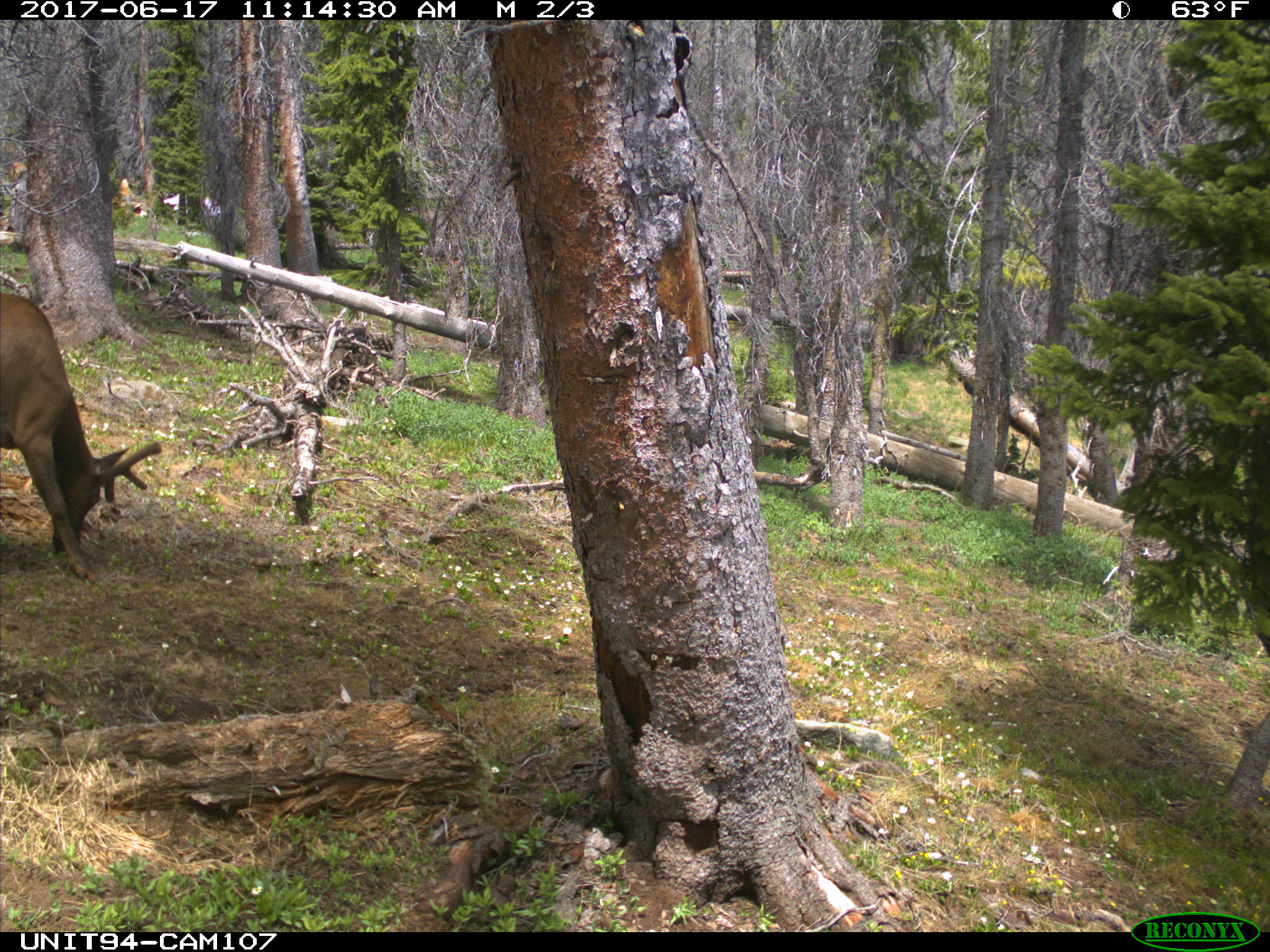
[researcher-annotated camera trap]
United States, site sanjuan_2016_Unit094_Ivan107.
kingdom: Animalia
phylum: Chordata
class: Mammalia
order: Artiodactyla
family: Cervidae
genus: Cervus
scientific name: Cervus elaphus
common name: red deer